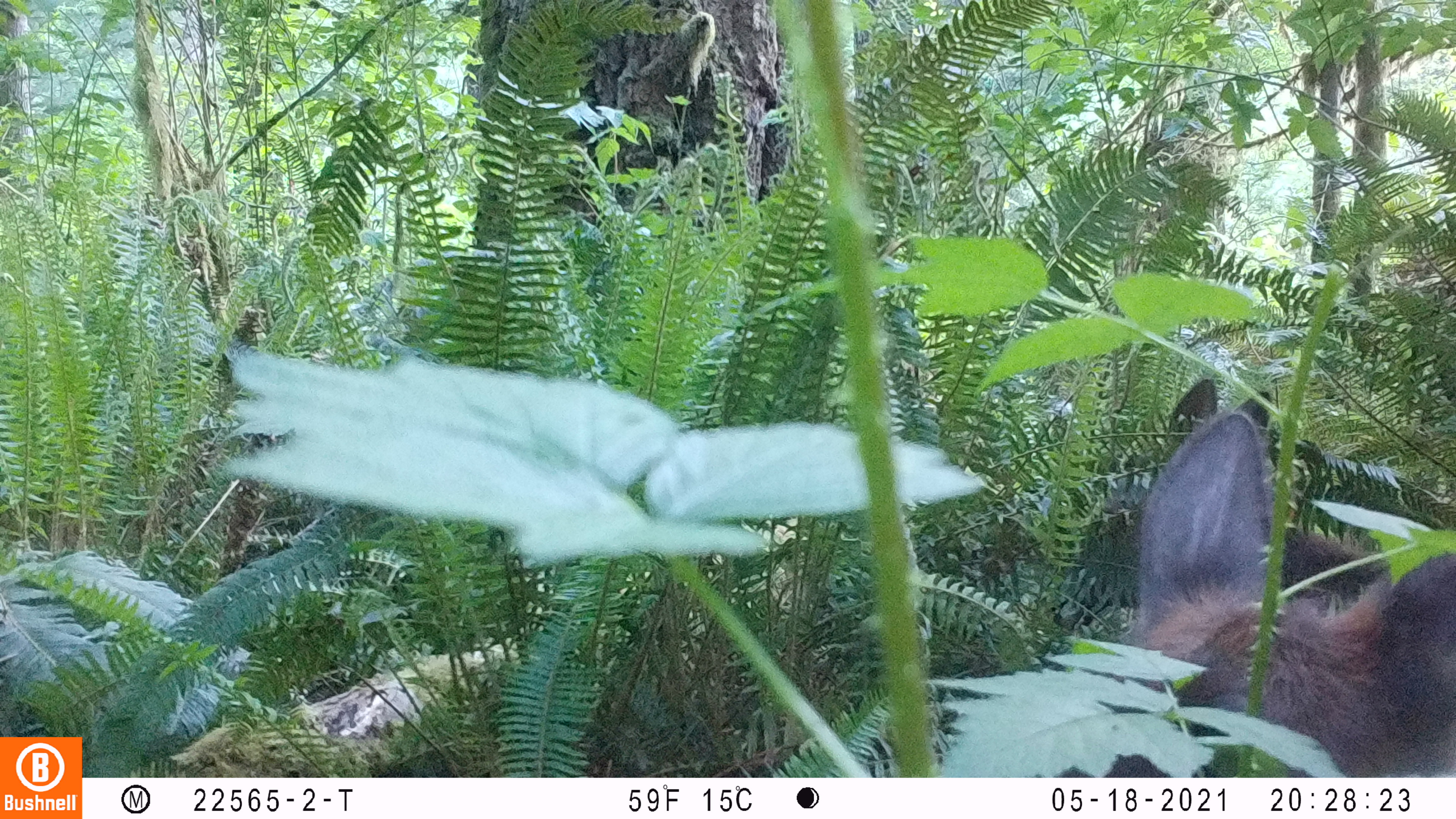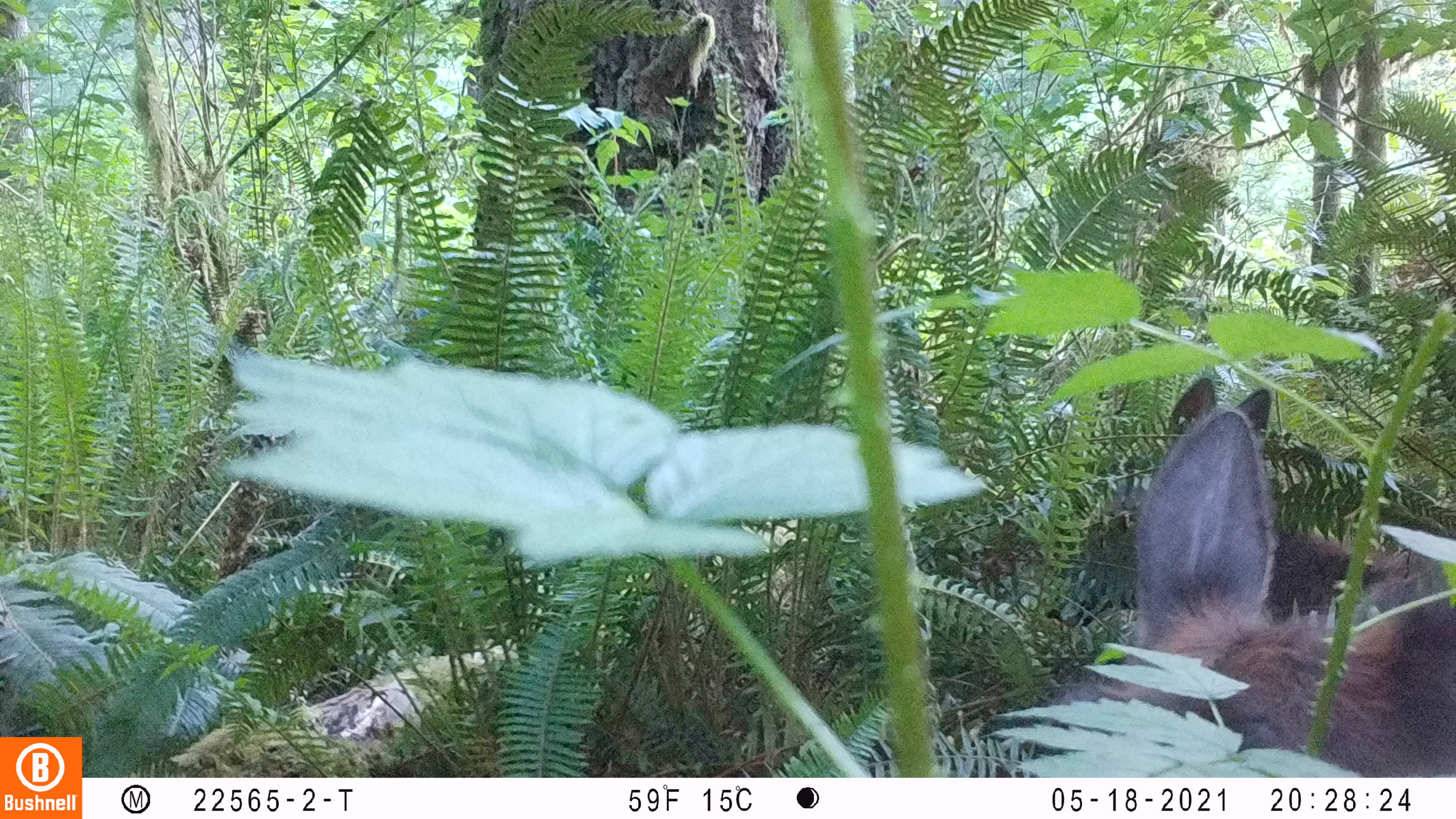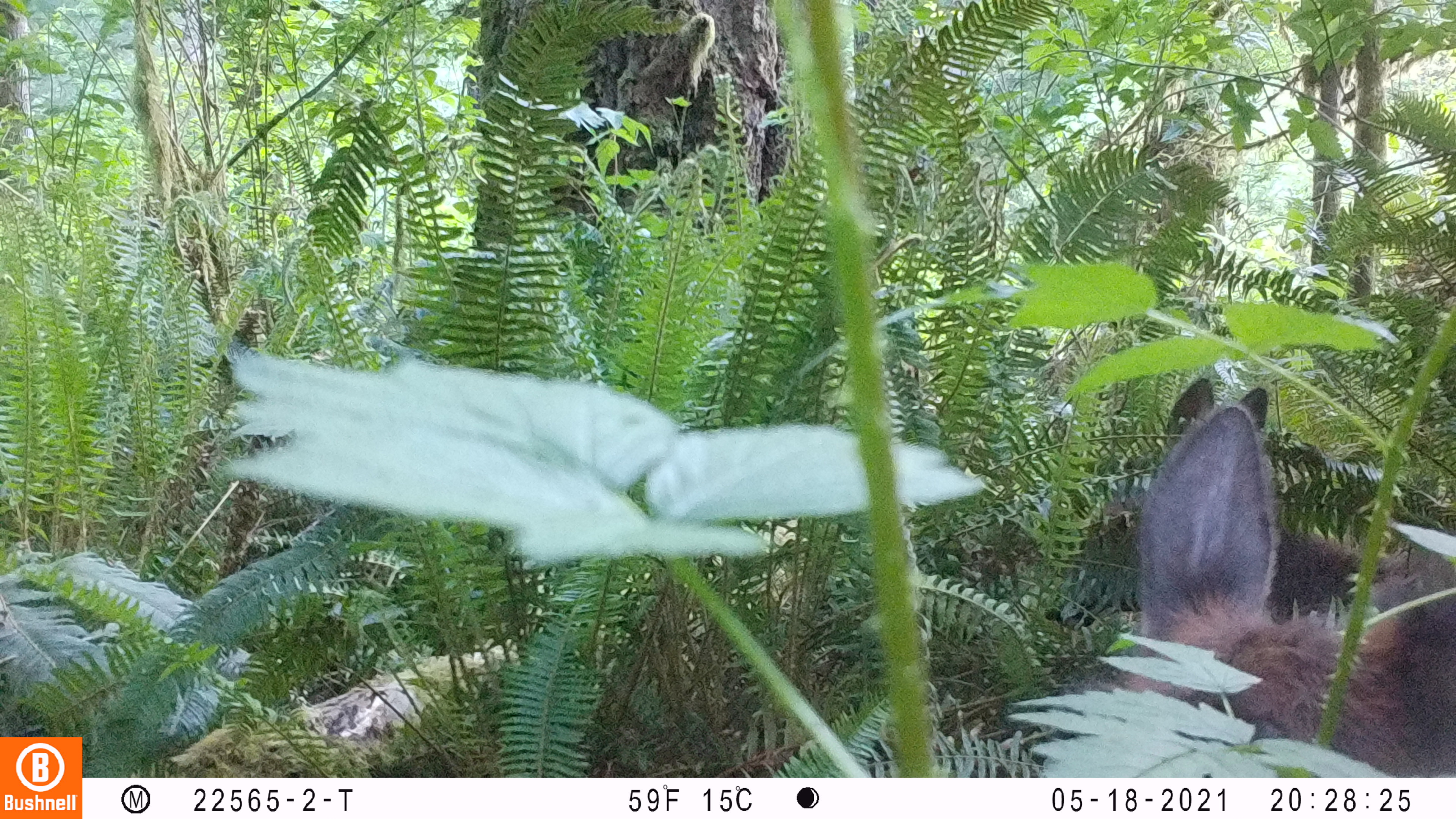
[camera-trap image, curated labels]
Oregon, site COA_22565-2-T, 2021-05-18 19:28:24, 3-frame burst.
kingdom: Animalia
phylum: Chordata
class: Mammalia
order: Artiodactyla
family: Cervidae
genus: Cervus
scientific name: Cervus canadensis roosevelti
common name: roosevelt elk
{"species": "roosevelt elk (Cervus canadensis roosevelti)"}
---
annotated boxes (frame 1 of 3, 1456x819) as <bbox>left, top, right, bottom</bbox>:
roosevelt elk: <bbox>1120, 399, 1450, 712</bbox>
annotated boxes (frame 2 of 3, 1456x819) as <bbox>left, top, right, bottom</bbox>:
roosevelt elk: <bbox>1097, 384, 1450, 708</bbox>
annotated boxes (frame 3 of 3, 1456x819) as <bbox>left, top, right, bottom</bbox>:
roosevelt elk: <bbox>1117, 383, 1450, 715</bbox>